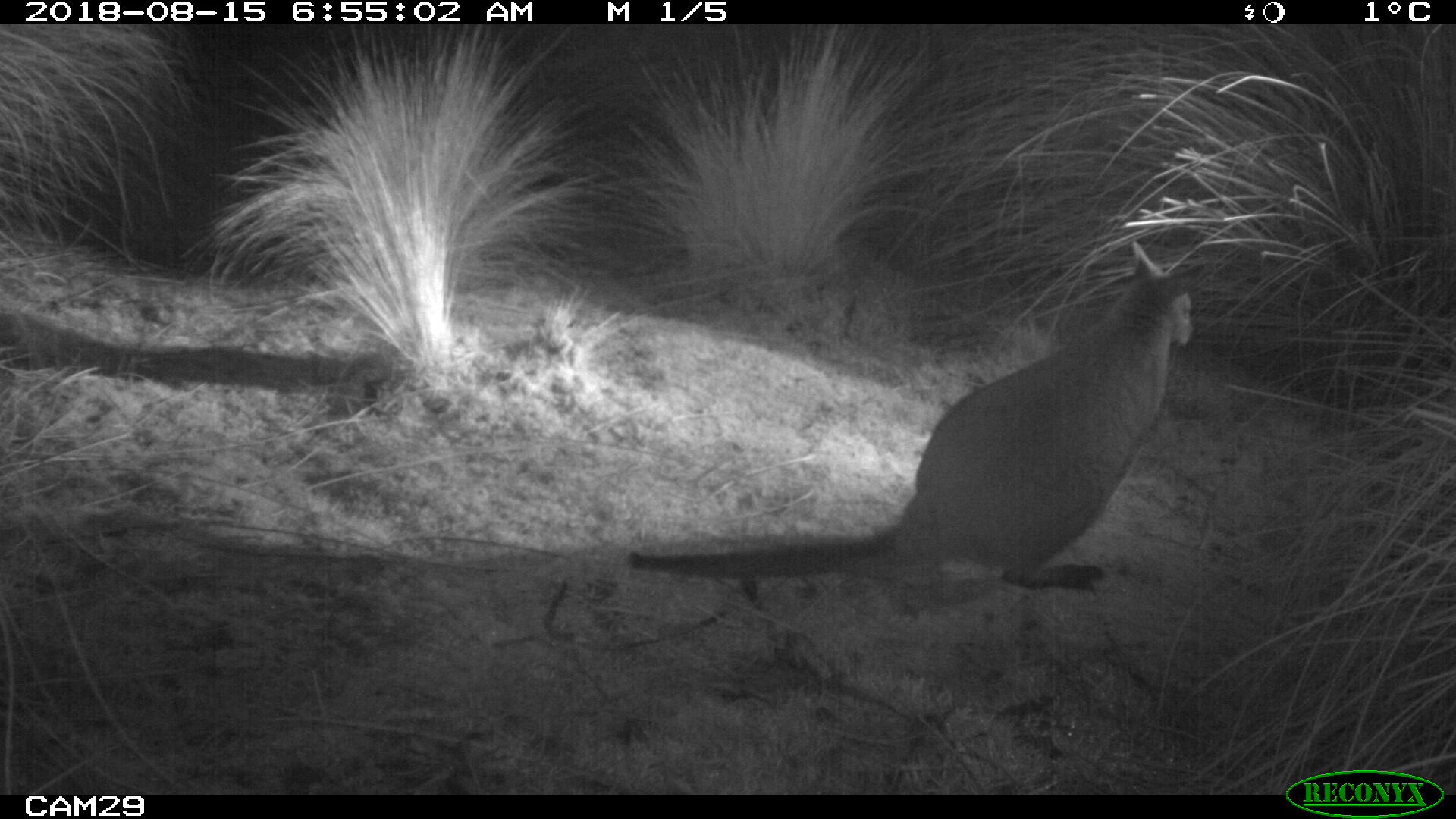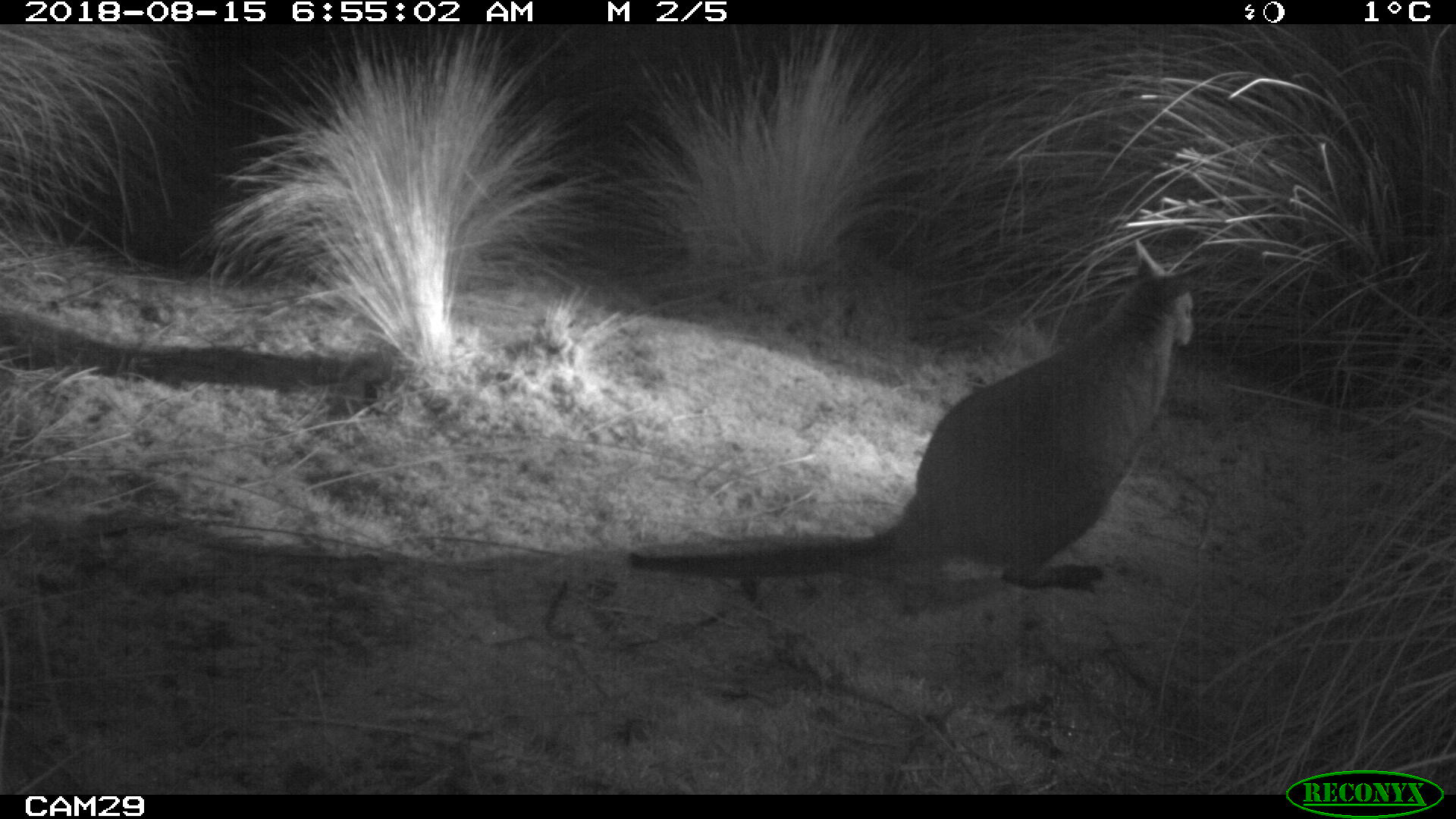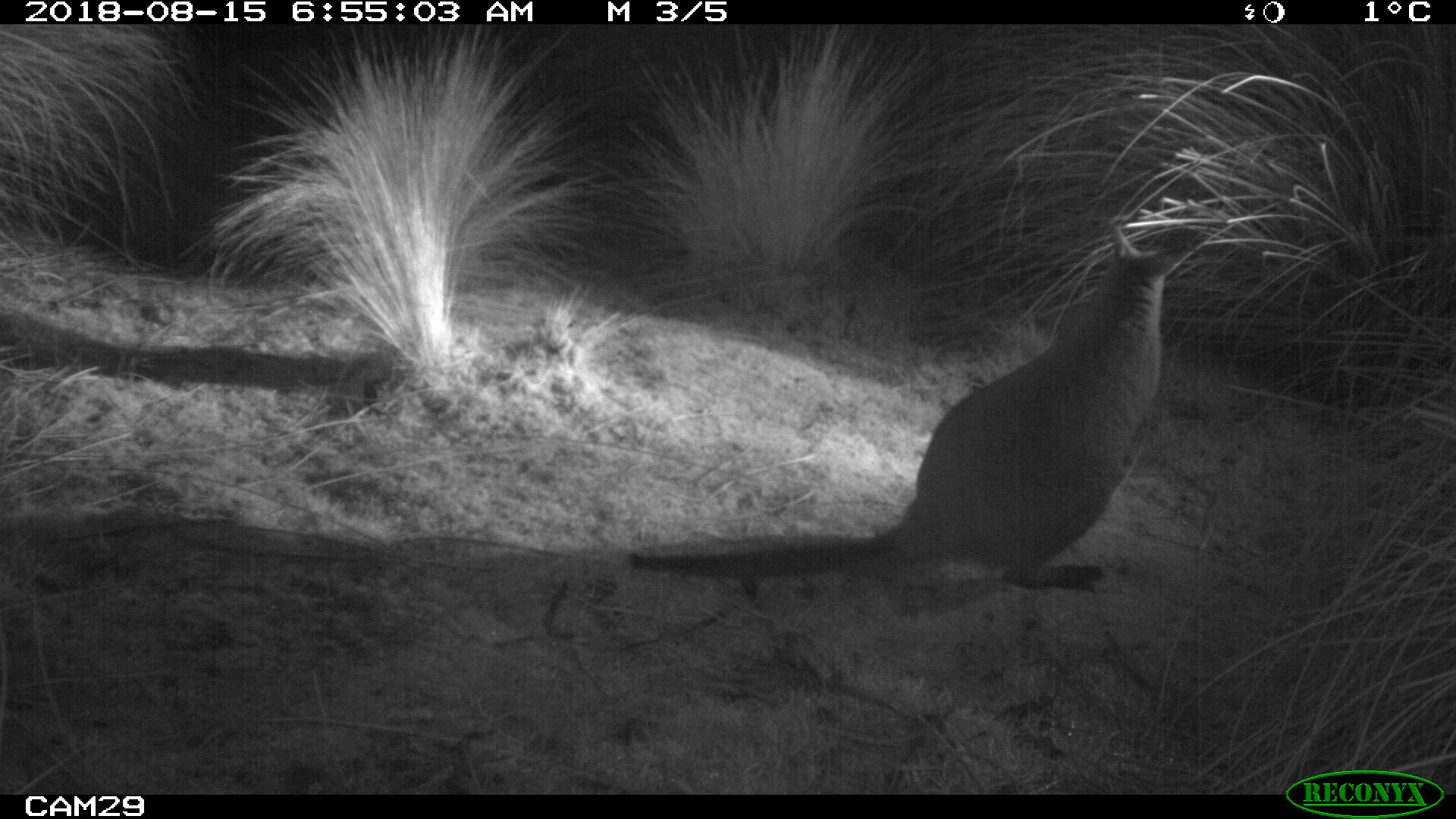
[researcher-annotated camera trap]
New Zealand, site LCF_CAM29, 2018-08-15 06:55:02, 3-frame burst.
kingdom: Animalia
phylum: Chordata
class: Mammalia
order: Diprotodontia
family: Macropodidae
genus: Notamacropus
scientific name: Notamacropus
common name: wallaby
Wallaby (Notamacropus).